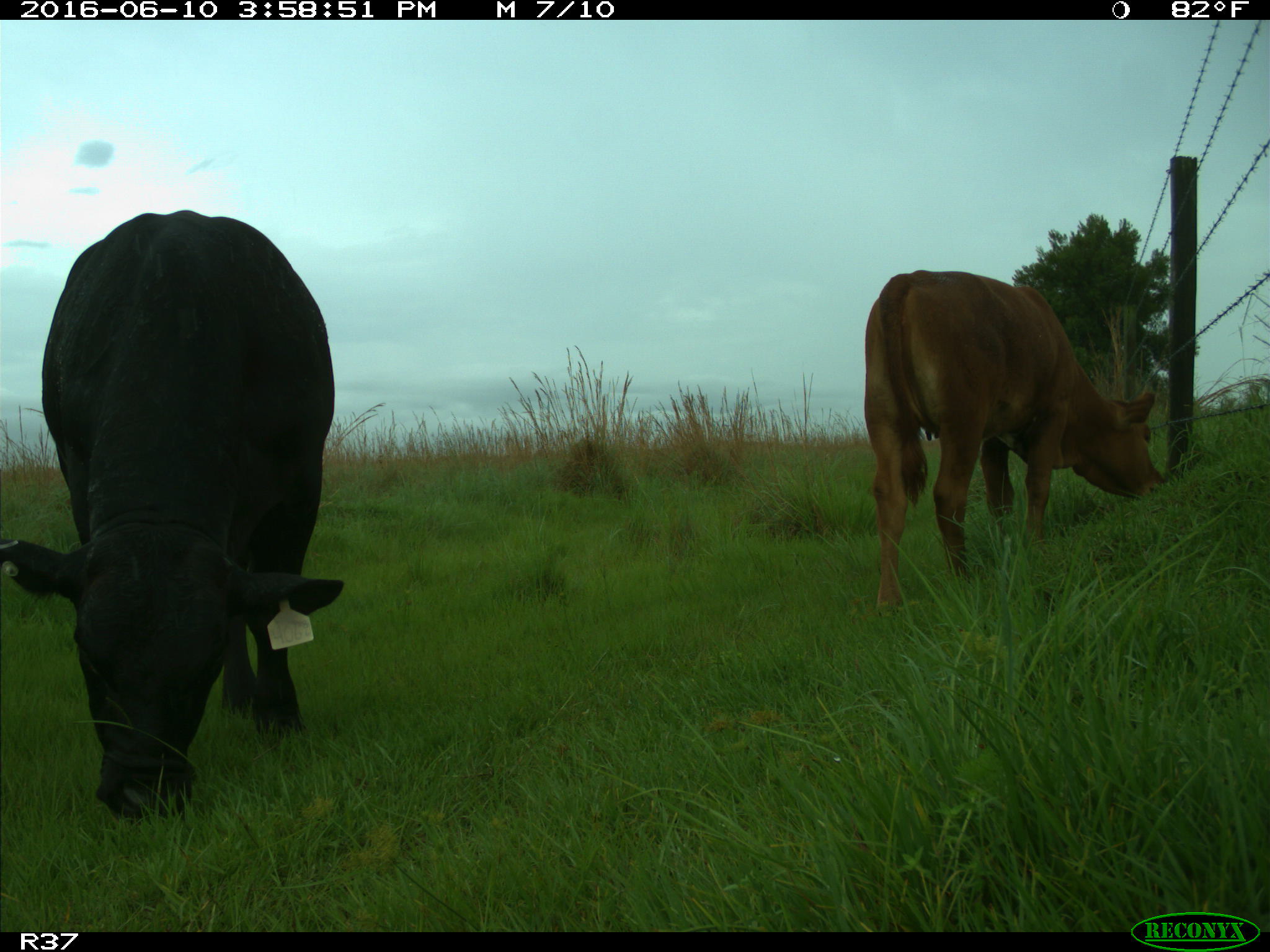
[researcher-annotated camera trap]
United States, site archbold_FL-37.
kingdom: Animalia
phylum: Chordata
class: Mammalia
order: Artiodactyla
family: Bovidae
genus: Bos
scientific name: Bos taurus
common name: domestic cow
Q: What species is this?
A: Bos taurus (domestic cow).